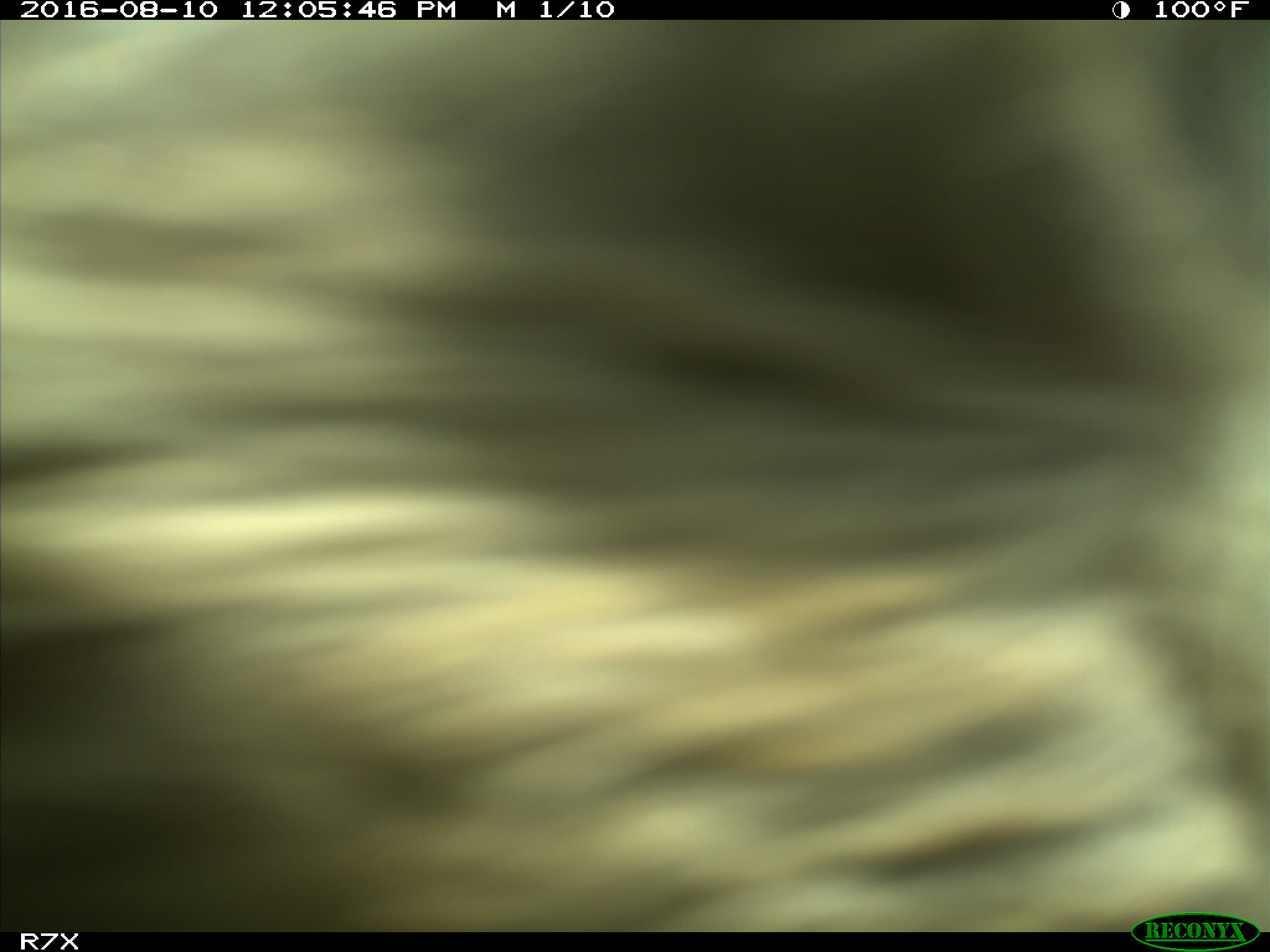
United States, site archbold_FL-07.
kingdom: Animalia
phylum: Chordata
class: Mammalia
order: Artiodactyla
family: Bovidae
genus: Bos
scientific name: Bos taurus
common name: domestic cow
Bos taurus (domestic cow).